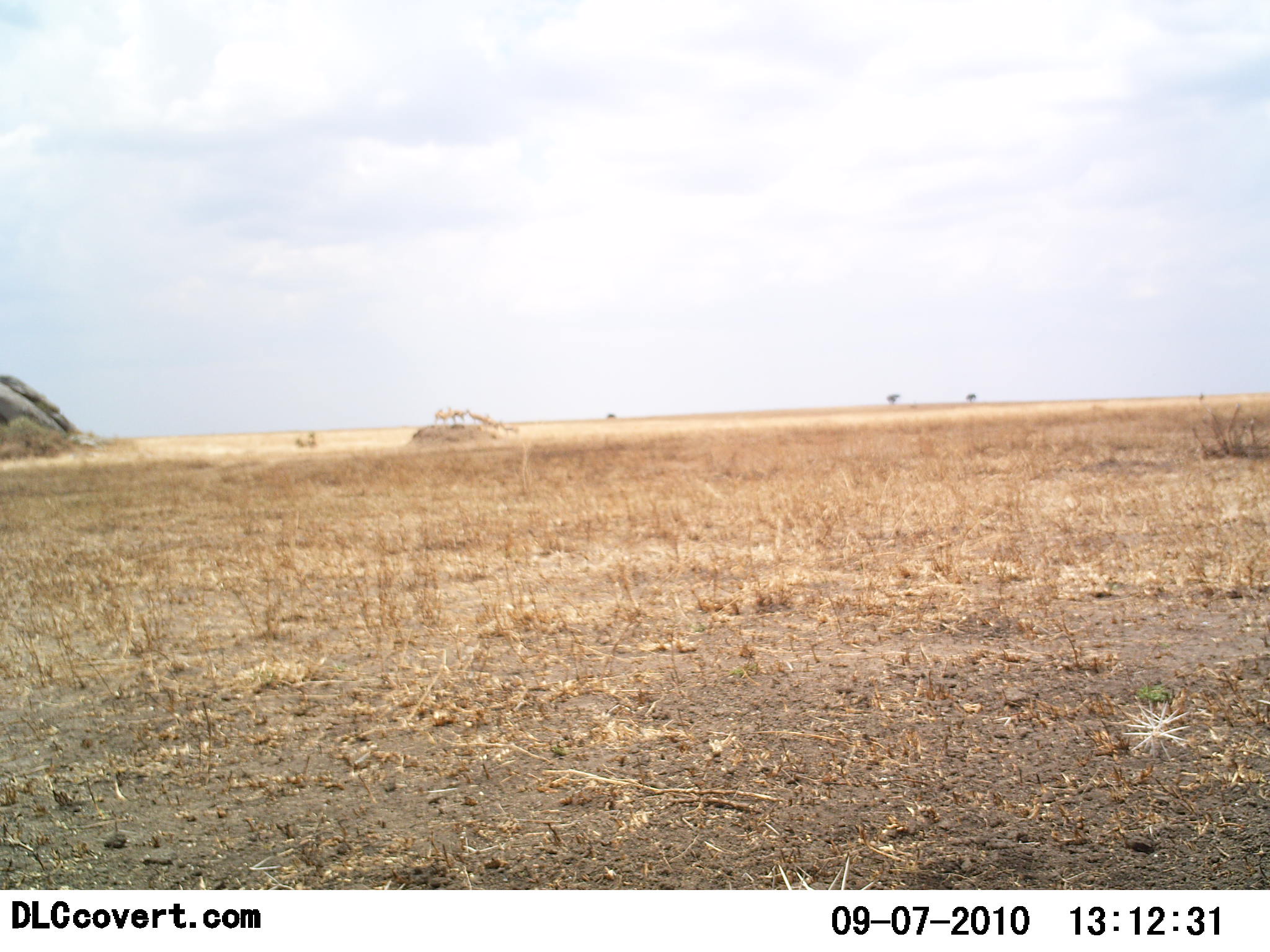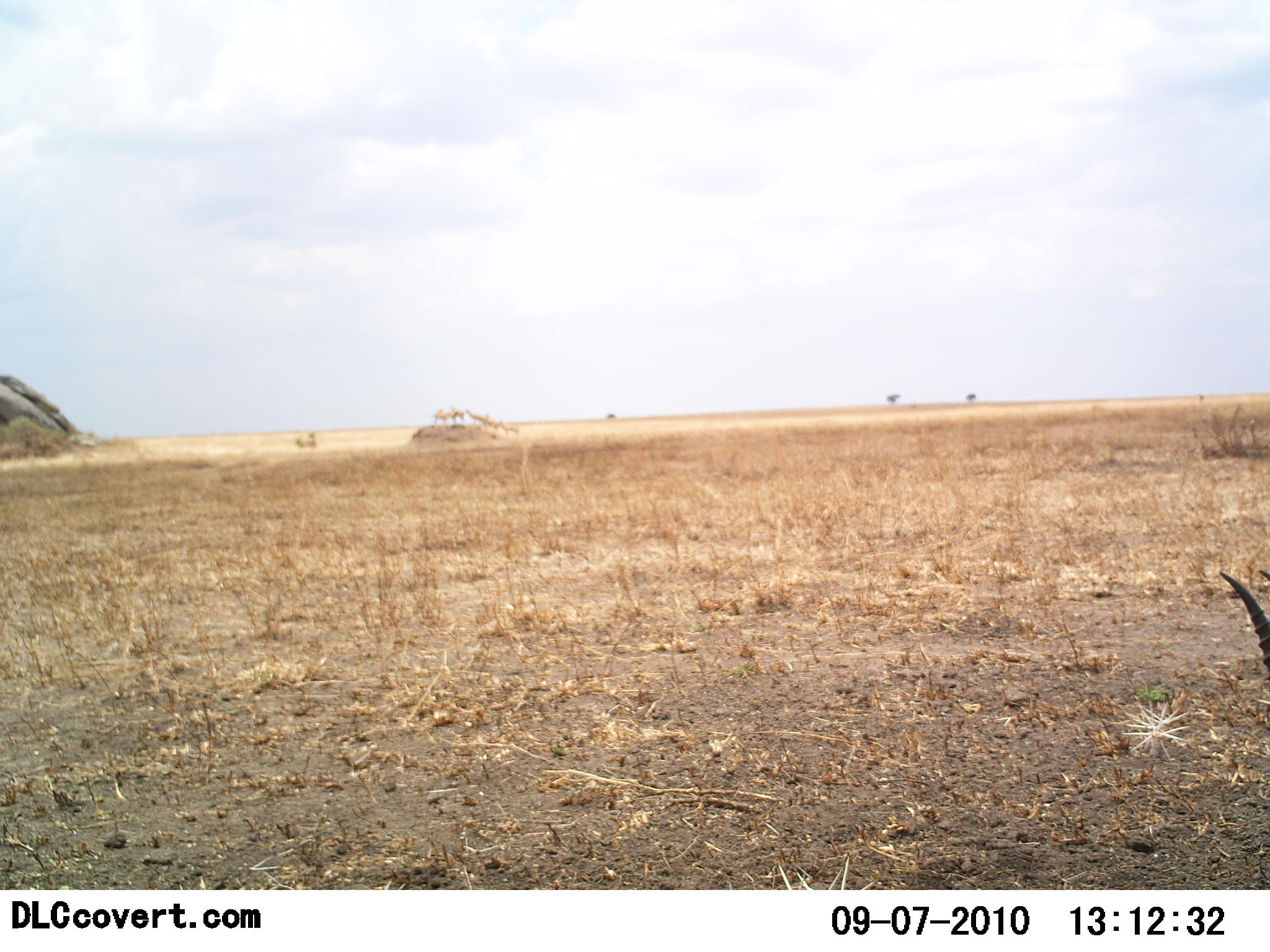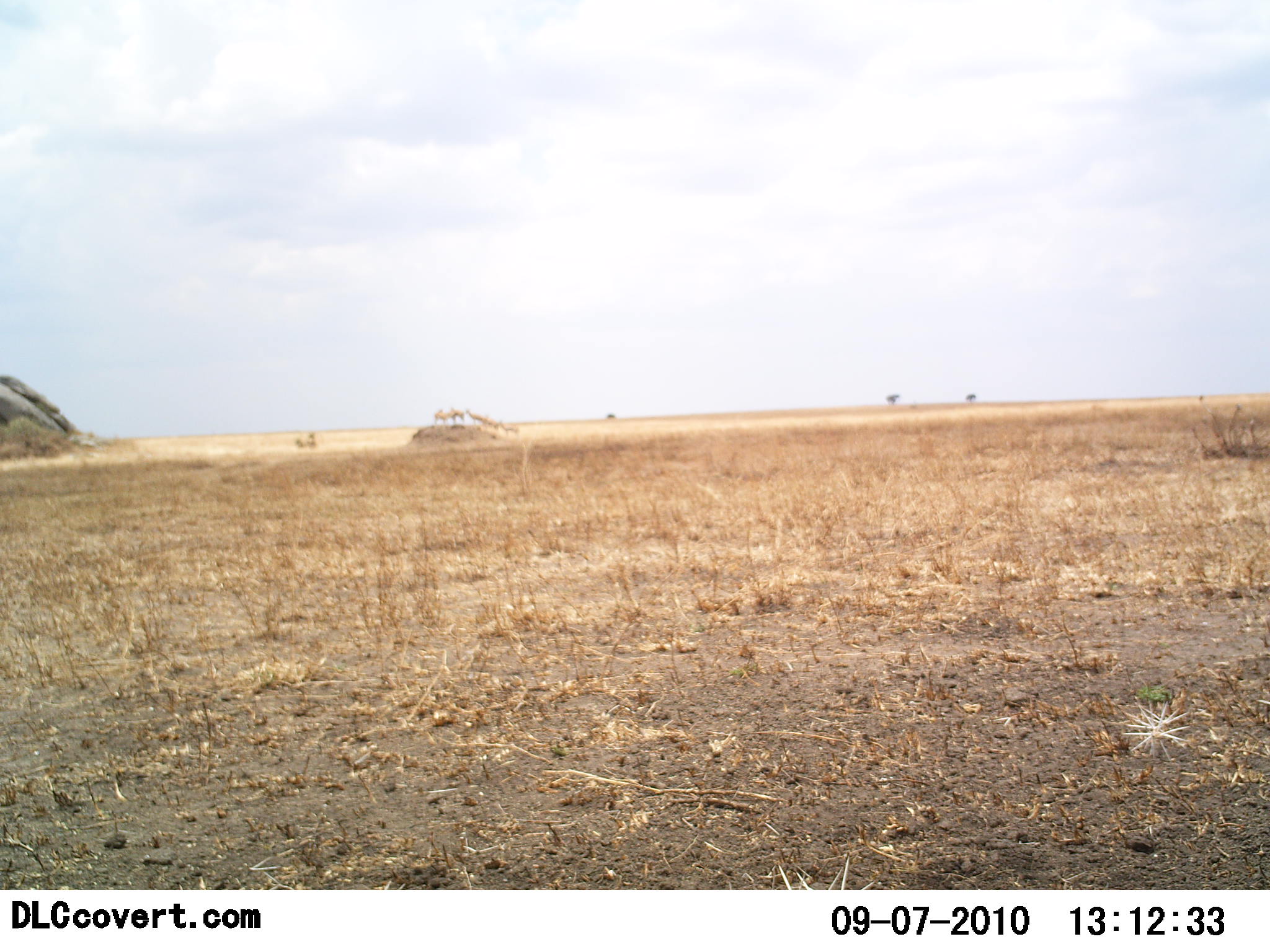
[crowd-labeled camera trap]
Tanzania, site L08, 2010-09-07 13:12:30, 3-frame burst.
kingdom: Animalia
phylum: Chordata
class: Mammalia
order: Artiodactyla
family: Bovidae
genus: Eudorcas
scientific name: Eudorcas thomsonii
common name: thomson's gazelle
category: gazellethomsons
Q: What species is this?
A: Gazellethomsons (thomson's gazelle) (Eudorcas thomsonii).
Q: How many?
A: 1.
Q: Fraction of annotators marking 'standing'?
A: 60%.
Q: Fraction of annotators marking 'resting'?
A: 20%.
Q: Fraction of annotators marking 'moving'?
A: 20%.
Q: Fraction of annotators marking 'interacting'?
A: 0%.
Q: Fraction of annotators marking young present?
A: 0%.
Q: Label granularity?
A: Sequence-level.